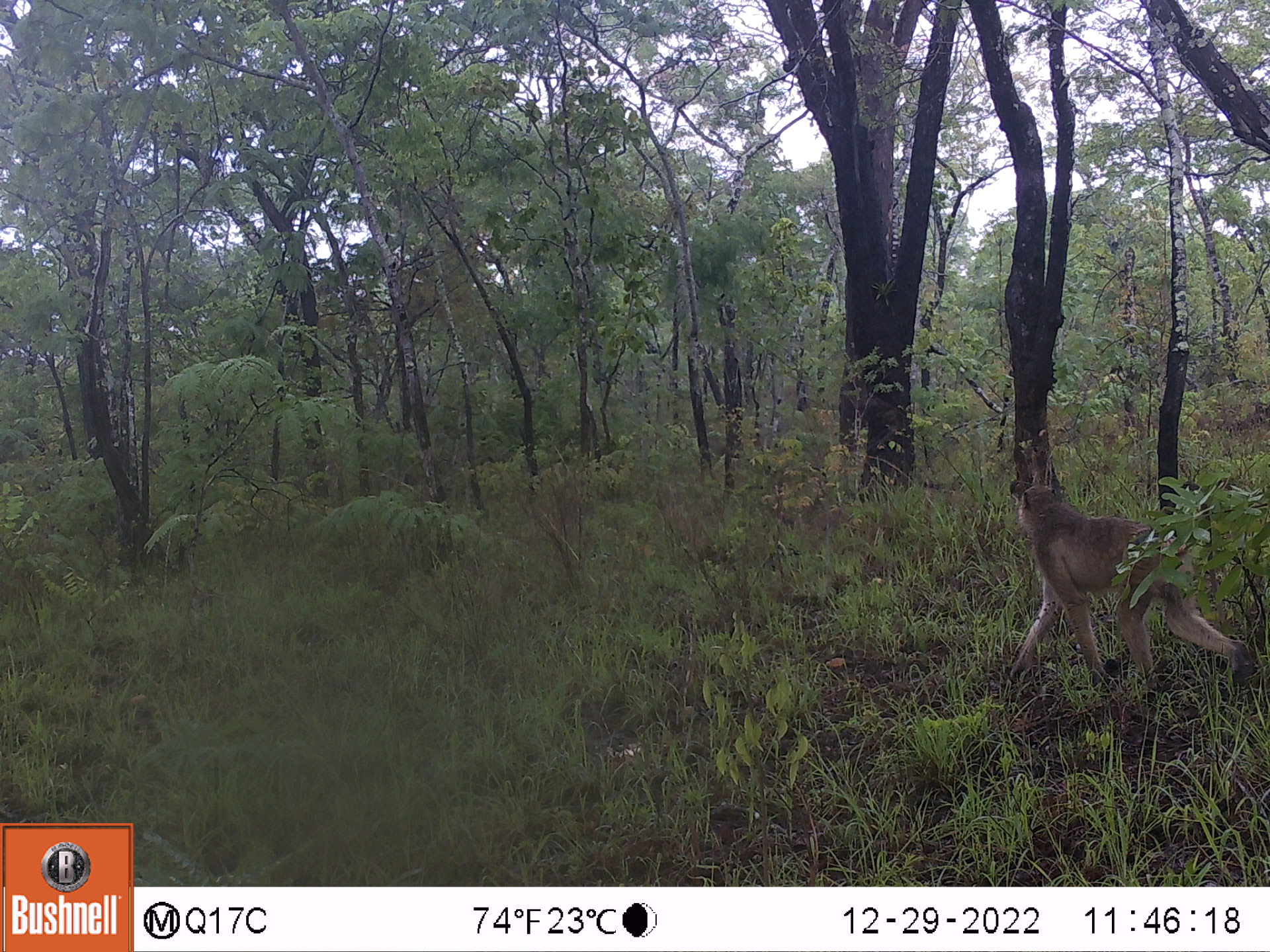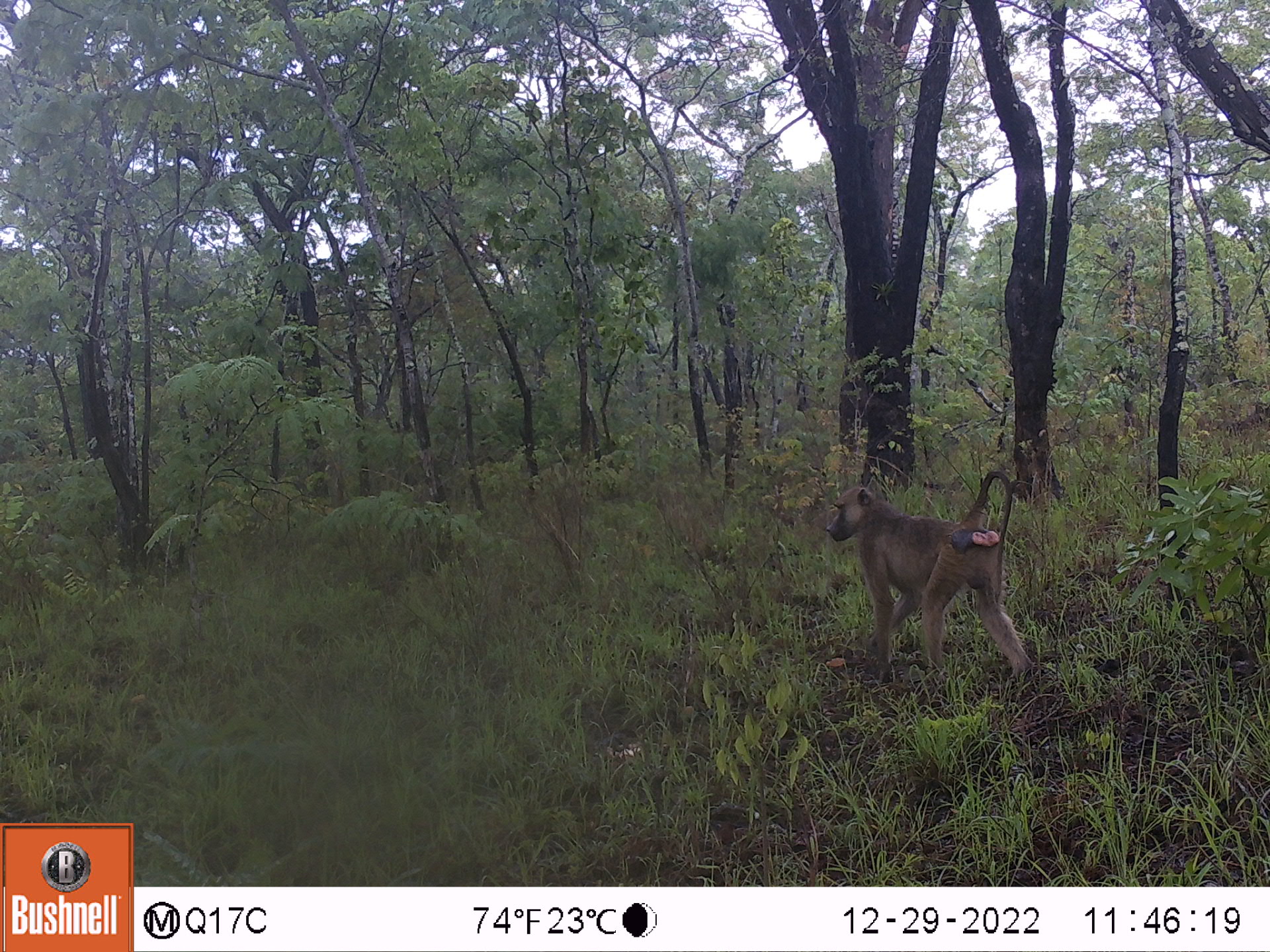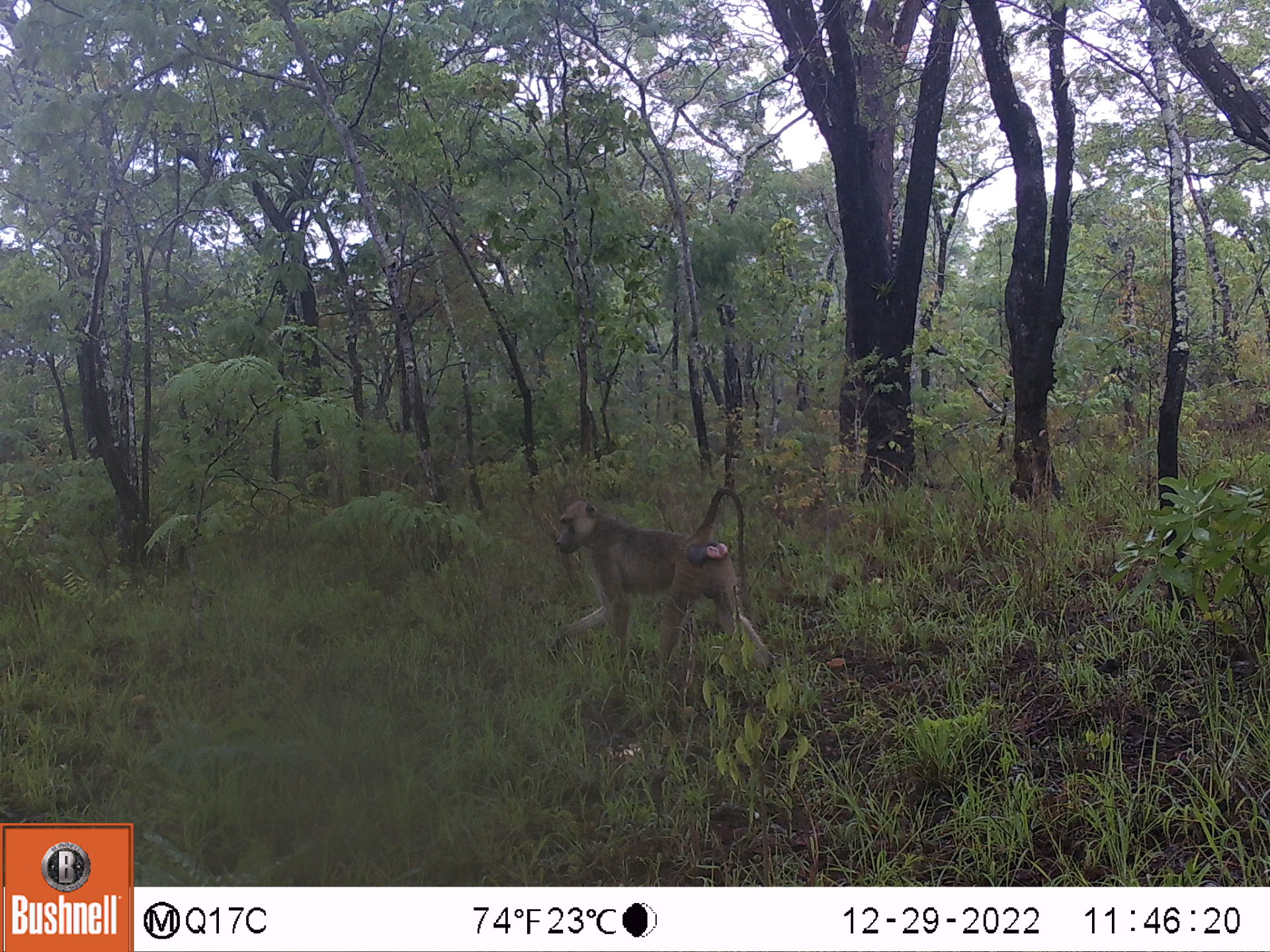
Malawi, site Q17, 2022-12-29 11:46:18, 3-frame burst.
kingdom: Animalia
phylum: Chordata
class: Mammalia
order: Primates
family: Cercopithecidae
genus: Papio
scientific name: Papio cynocephalus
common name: yellow baboon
Yellow baboon (Papio cynocephalus), count 1.